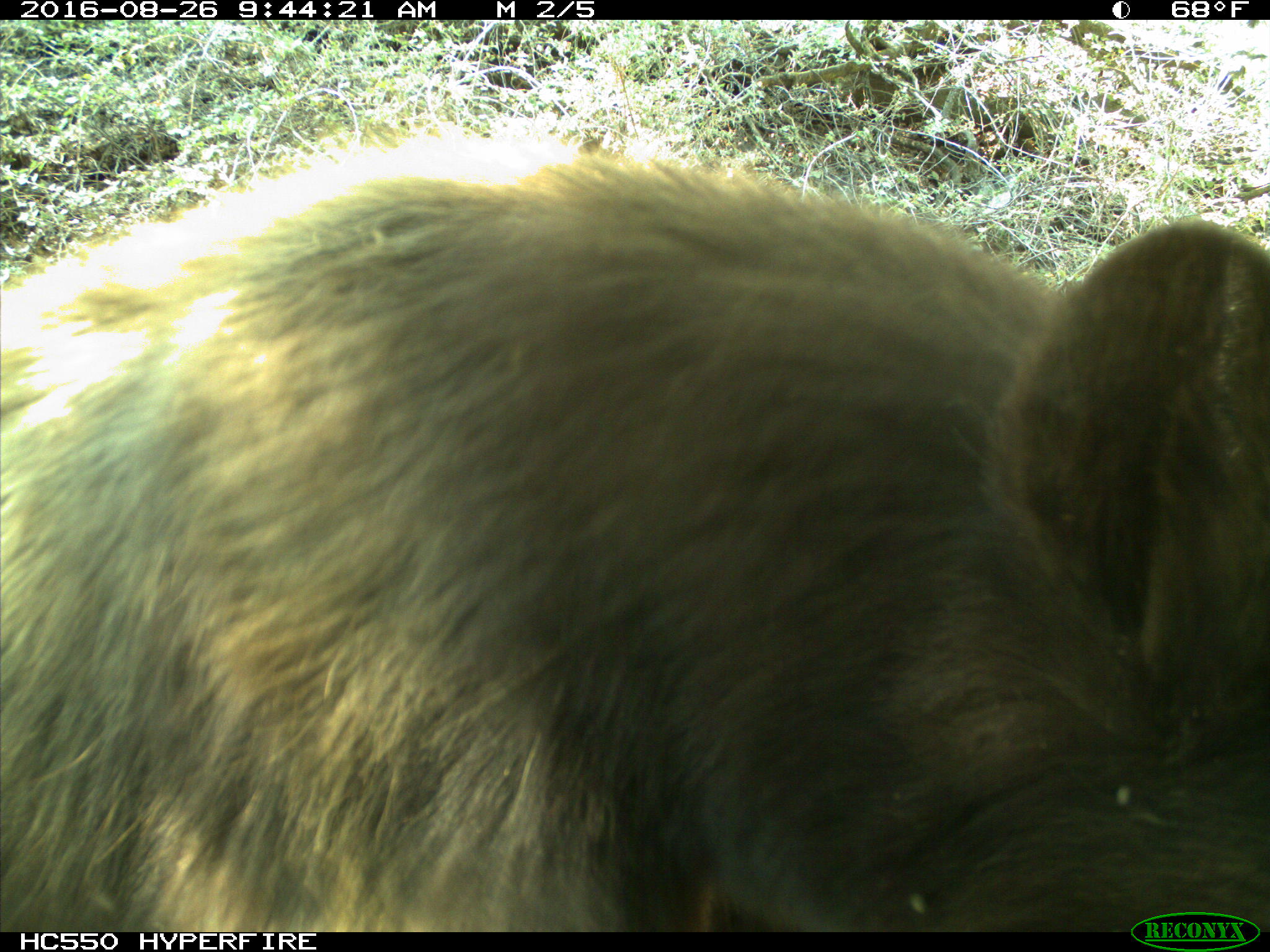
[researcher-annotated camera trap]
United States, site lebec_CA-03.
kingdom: Animalia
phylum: Chordata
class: Mammalia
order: Carnivora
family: Ursidae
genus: Ursus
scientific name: Ursus americanus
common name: american black bear